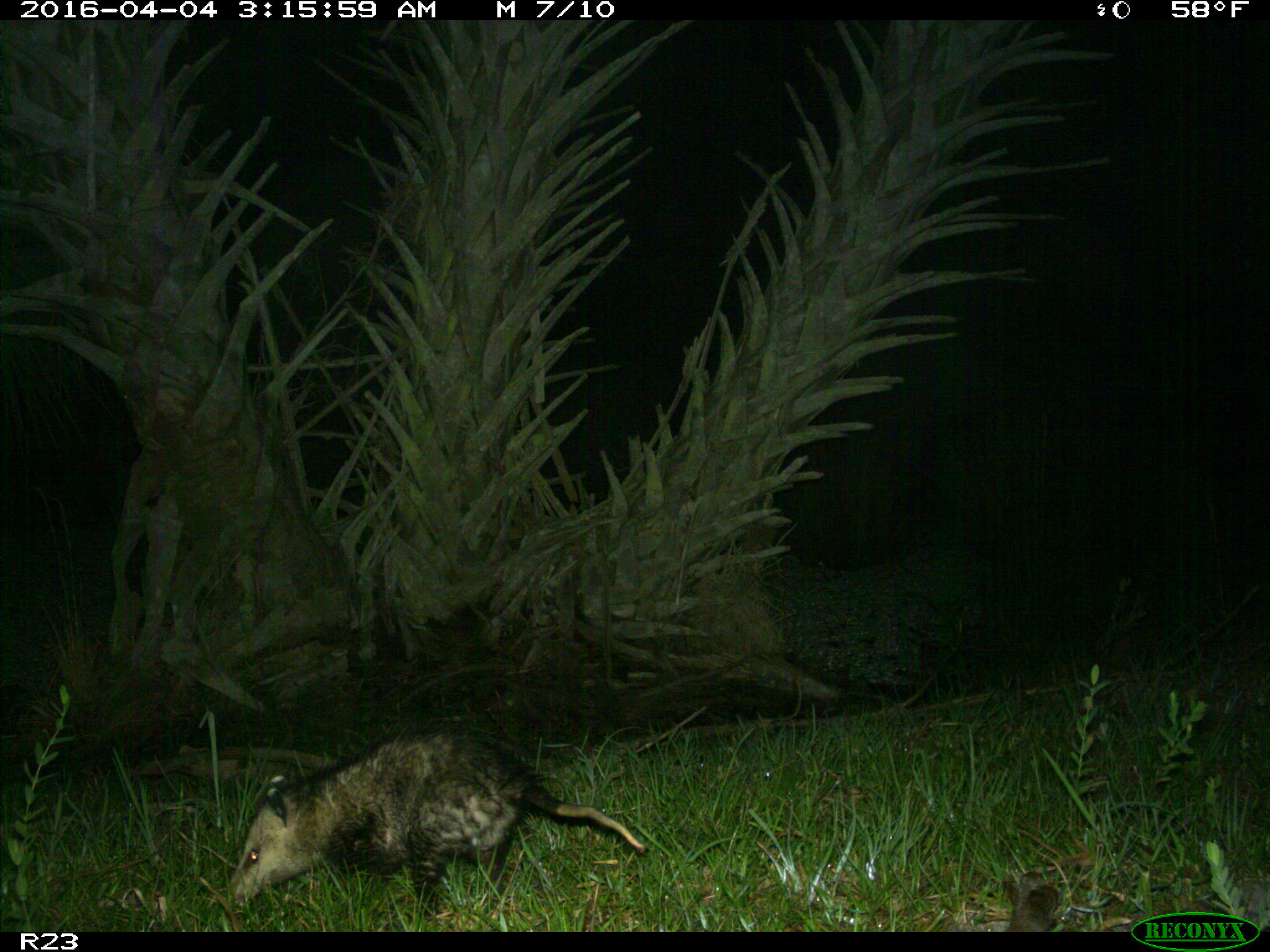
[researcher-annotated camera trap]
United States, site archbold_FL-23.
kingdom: Animalia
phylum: Chordata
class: Mammalia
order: Didelphimorphia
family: Didelphidae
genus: Didelphis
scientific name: Didelphis virginiana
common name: virginia opossum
Didelphis virginiana (virginia opossum).